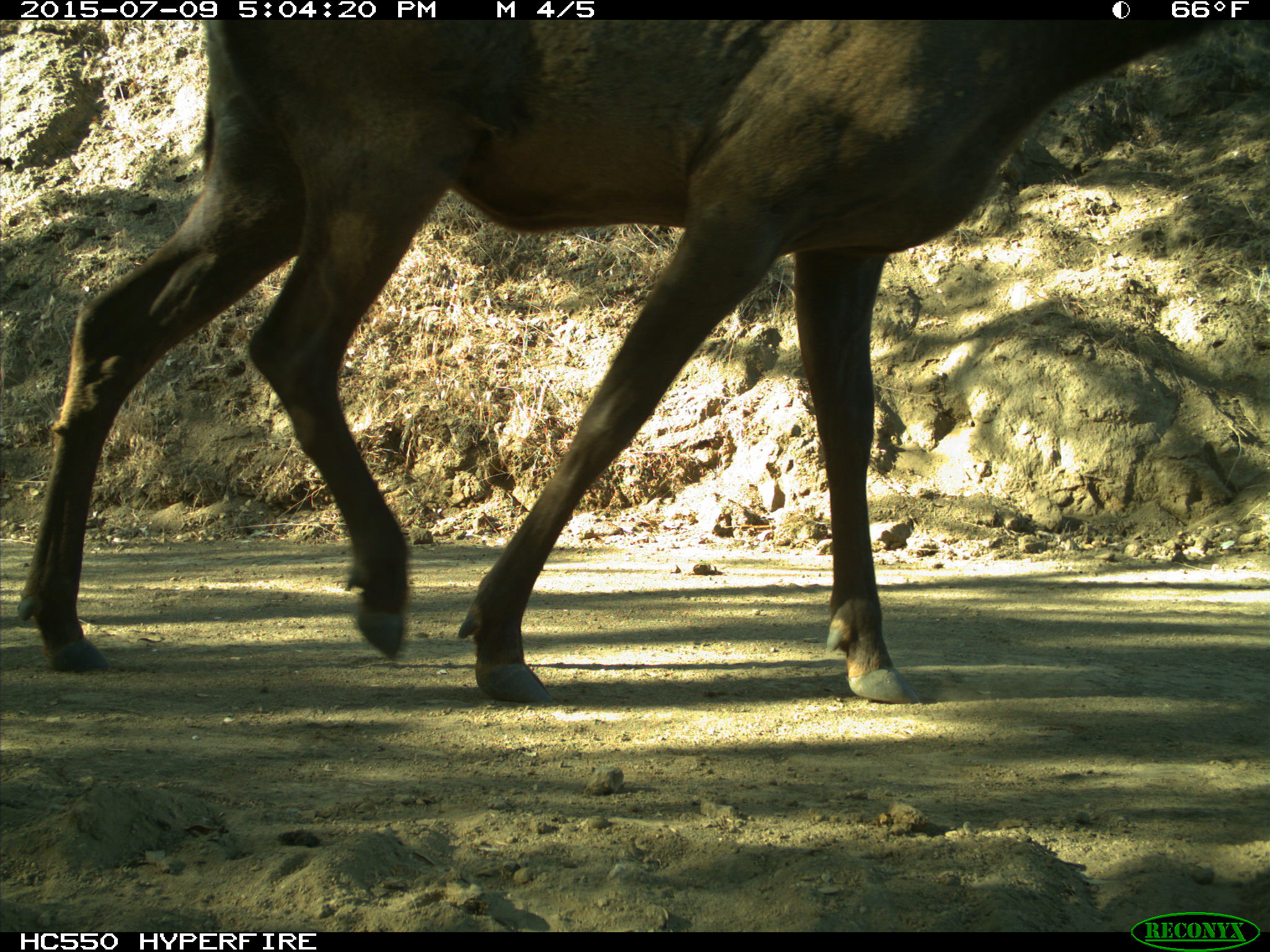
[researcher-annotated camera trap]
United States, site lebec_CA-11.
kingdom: Animalia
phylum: Chordata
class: Mammalia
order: Artiodactyla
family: Cervidae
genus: Cervus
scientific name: Cervus canadensis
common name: elk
Cervus canadensis (elk).